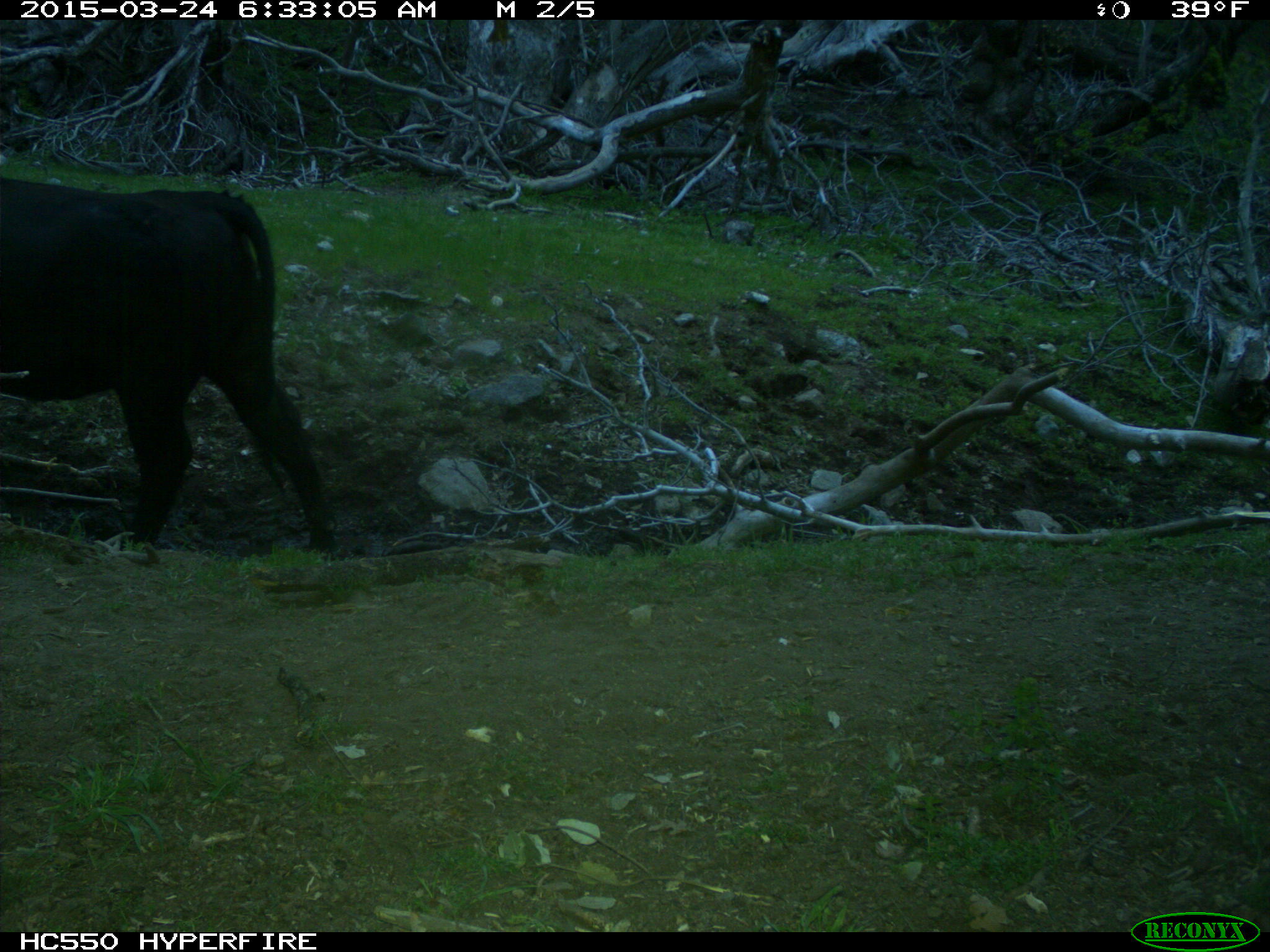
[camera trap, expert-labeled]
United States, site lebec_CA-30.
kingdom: Animalia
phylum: Chordata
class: Mammalia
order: Artiodactyla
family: Bovidae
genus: Bos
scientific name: Bos taurus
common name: domestic cow